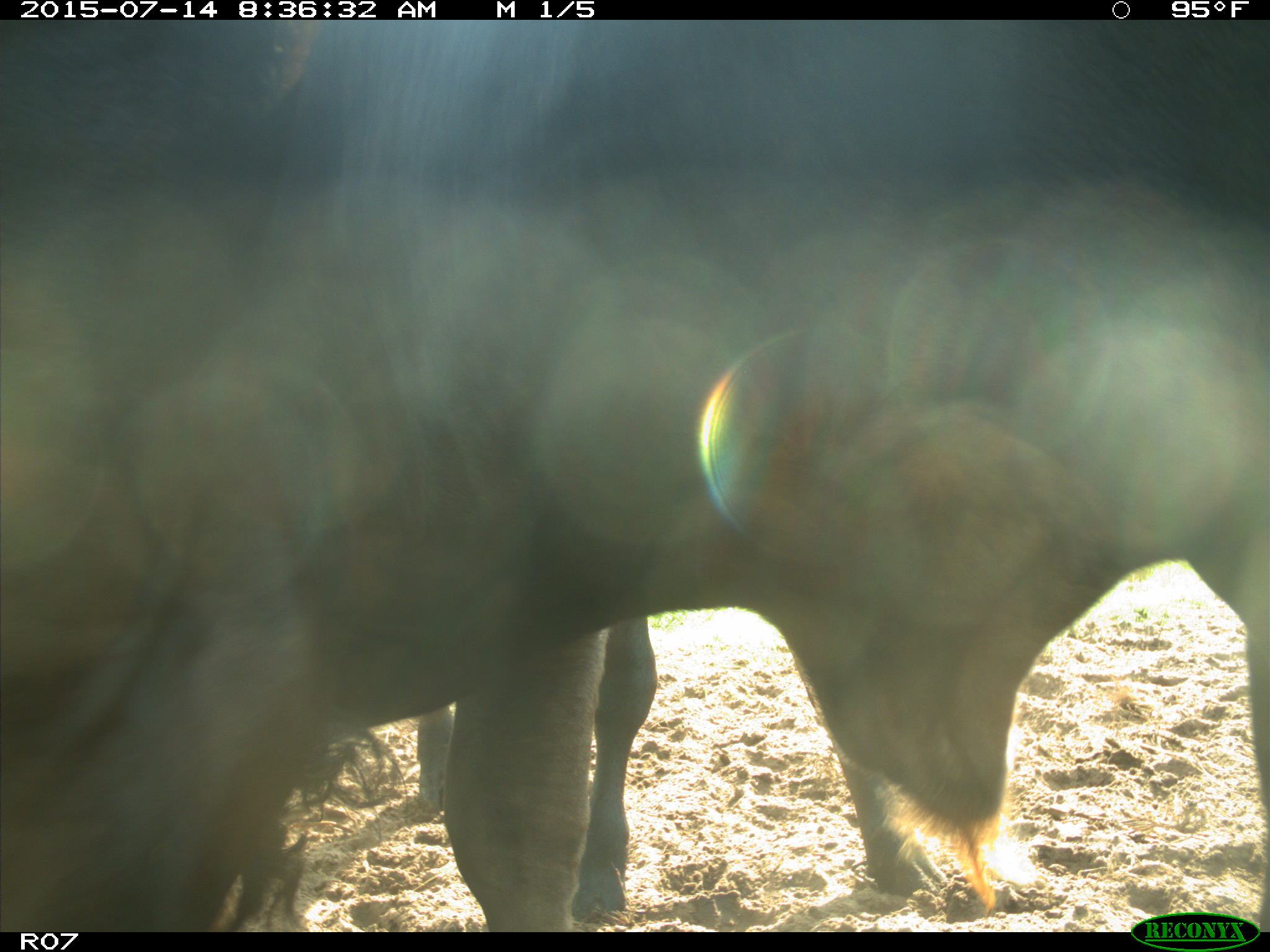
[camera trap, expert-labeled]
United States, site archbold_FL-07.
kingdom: Animalia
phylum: Chordata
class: Mammalia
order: Artiodactyla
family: Bovidae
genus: Bos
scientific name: Bos taurus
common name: domestic cow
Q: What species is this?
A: Bos taurus (domestic cow).